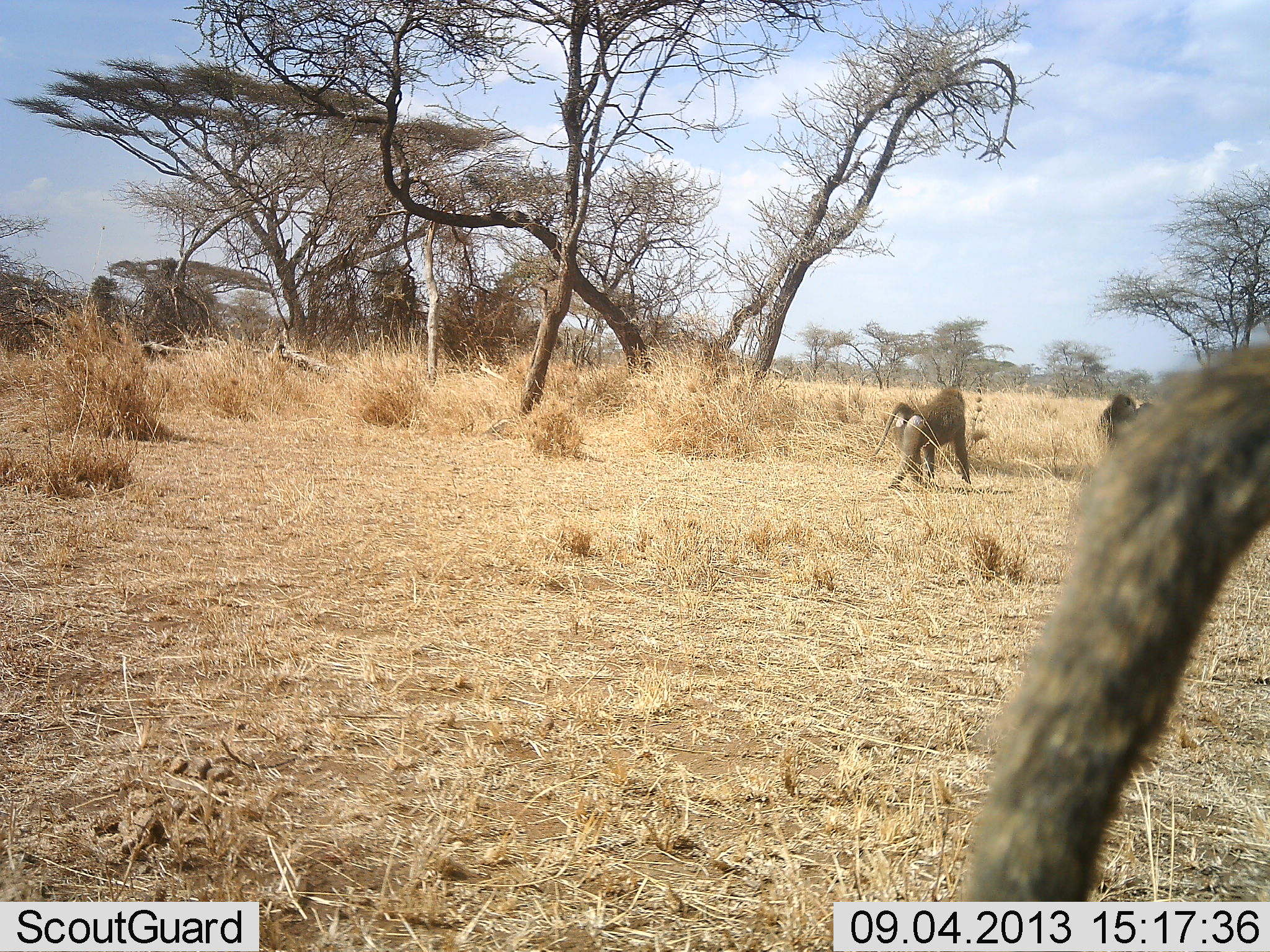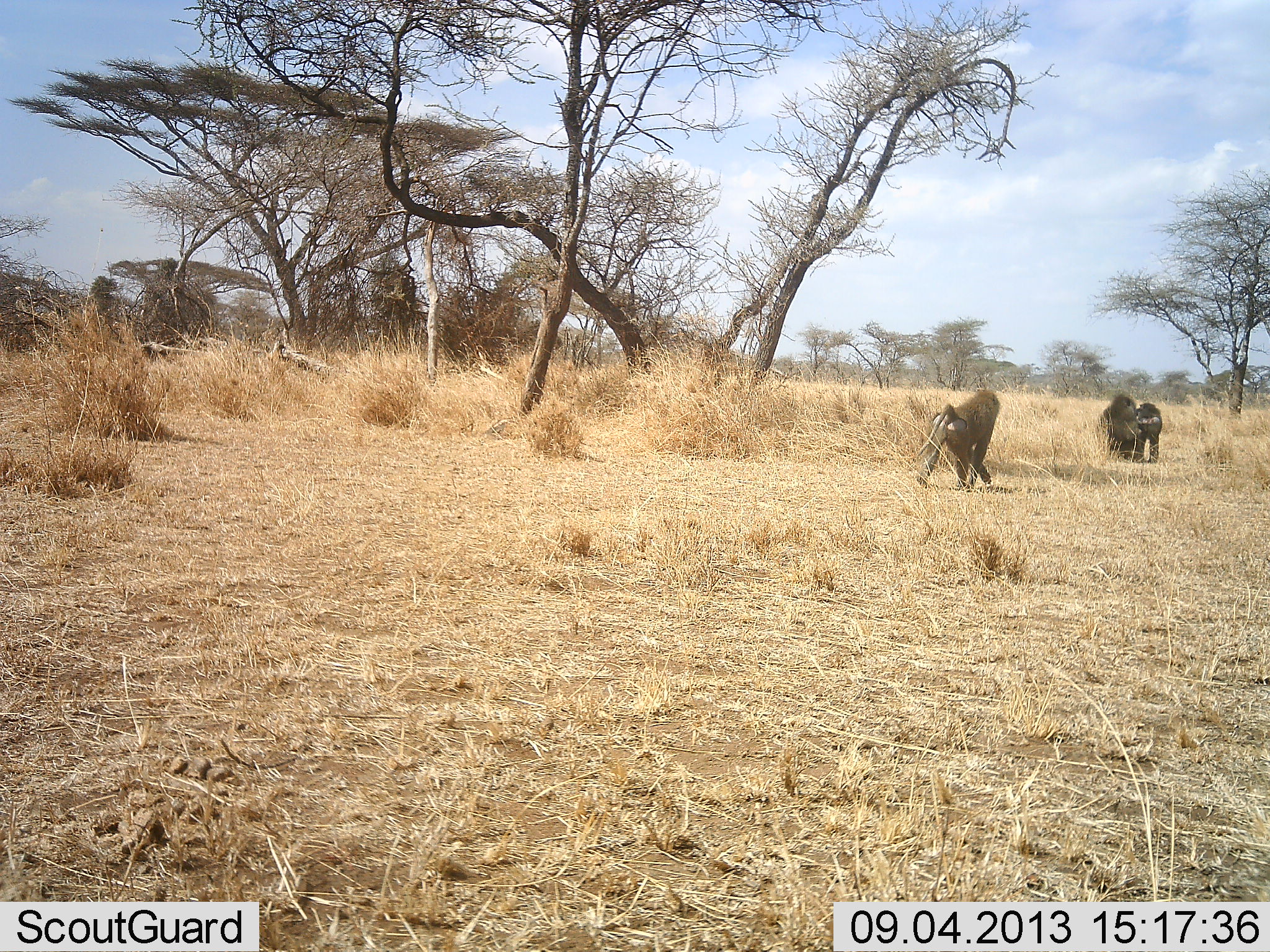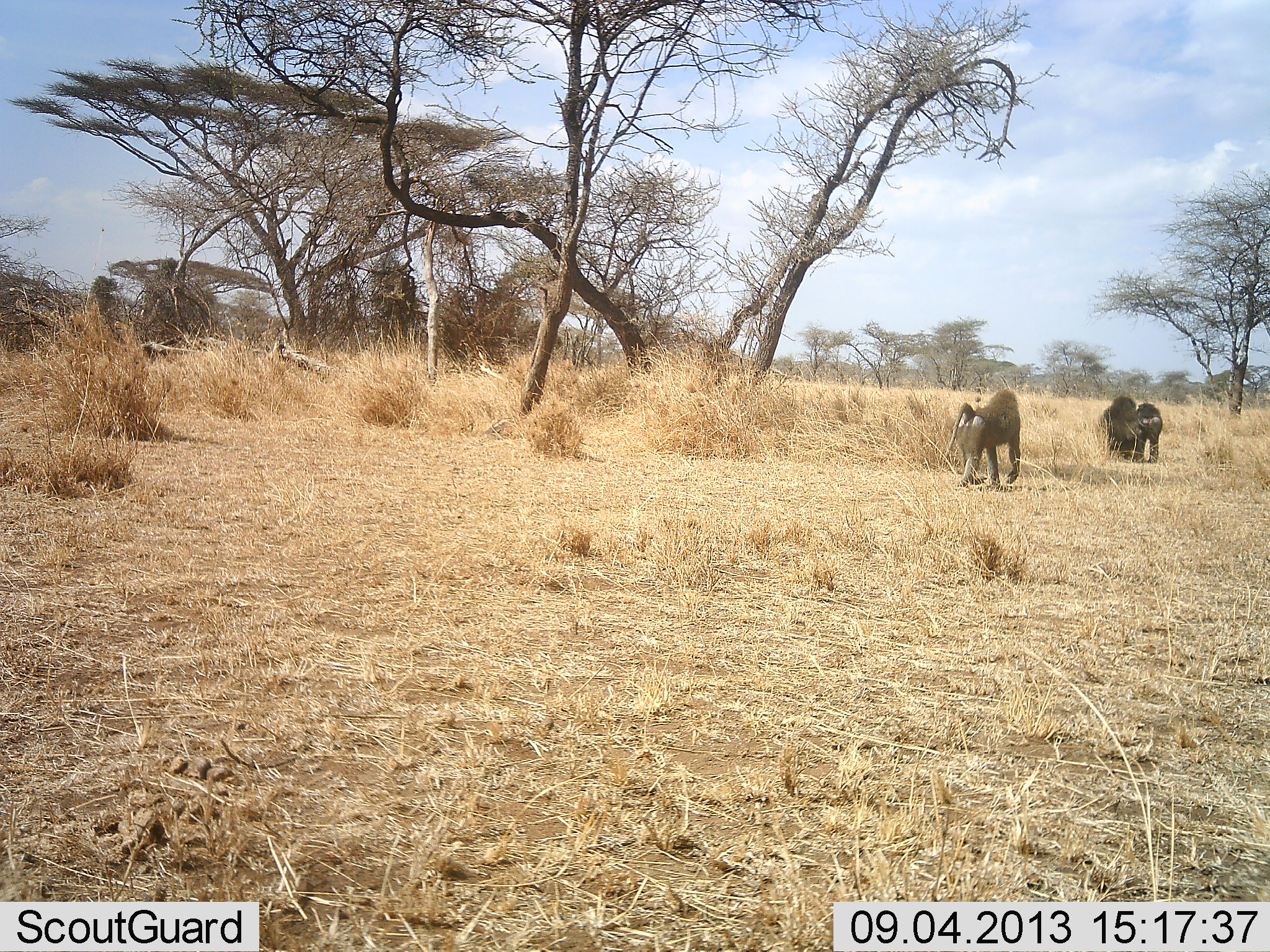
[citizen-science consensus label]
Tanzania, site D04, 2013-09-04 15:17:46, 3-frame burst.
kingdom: Animalia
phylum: Chordata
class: Mammalia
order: Primates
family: Cercopithecidae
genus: Papio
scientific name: Papio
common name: baboon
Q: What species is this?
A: Baboon (Papio).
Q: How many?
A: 4.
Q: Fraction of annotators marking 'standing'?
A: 26%.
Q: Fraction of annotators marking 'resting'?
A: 26%.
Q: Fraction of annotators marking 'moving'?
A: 83%.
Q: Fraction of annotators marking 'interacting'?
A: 43%.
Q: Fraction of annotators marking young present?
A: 9%.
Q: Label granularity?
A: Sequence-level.